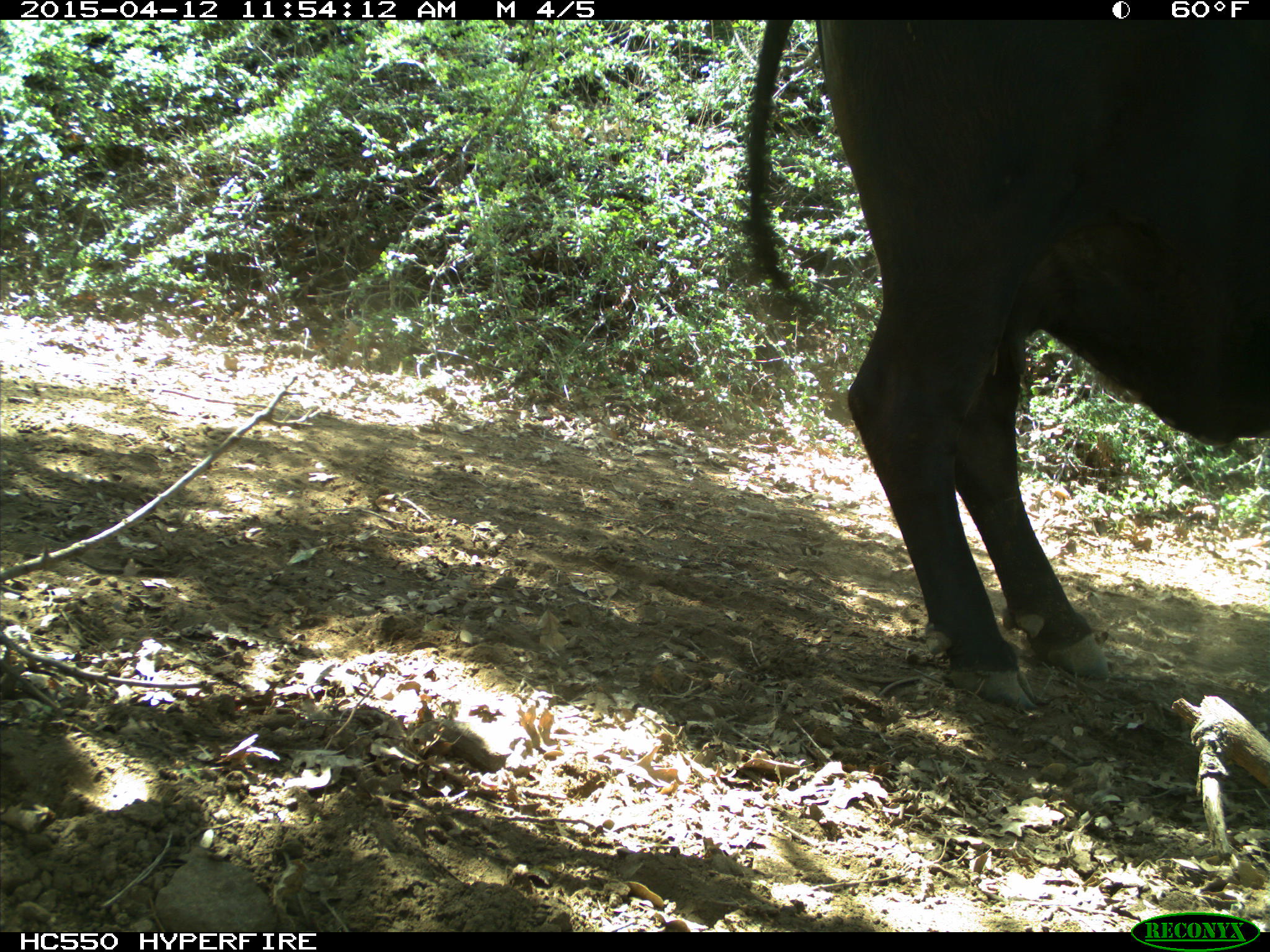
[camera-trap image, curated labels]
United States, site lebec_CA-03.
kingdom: Animalia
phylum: Chordata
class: Mammalia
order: Artiodactyla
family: Bovidae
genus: Bos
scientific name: Bos taurus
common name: domestic cow